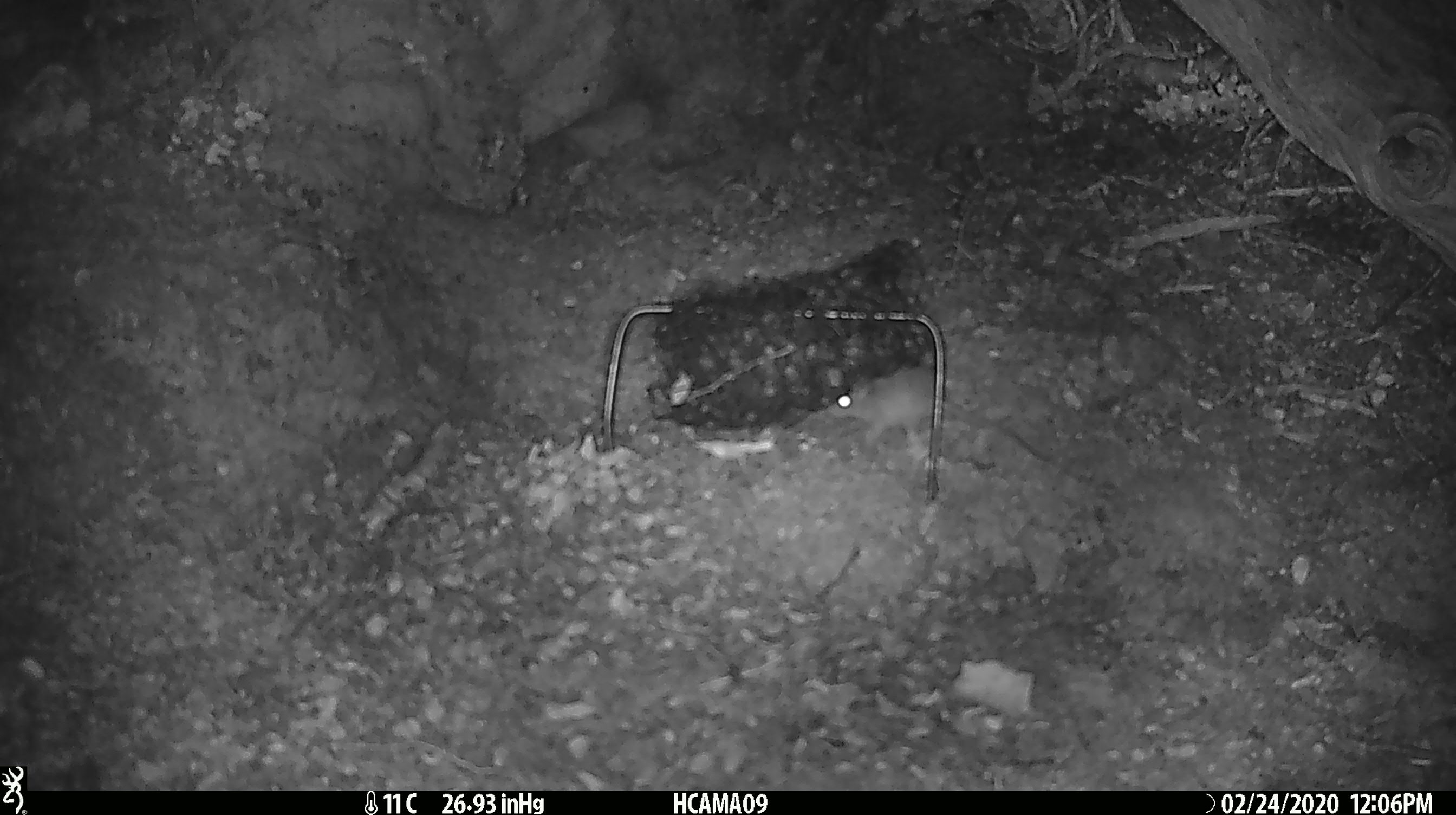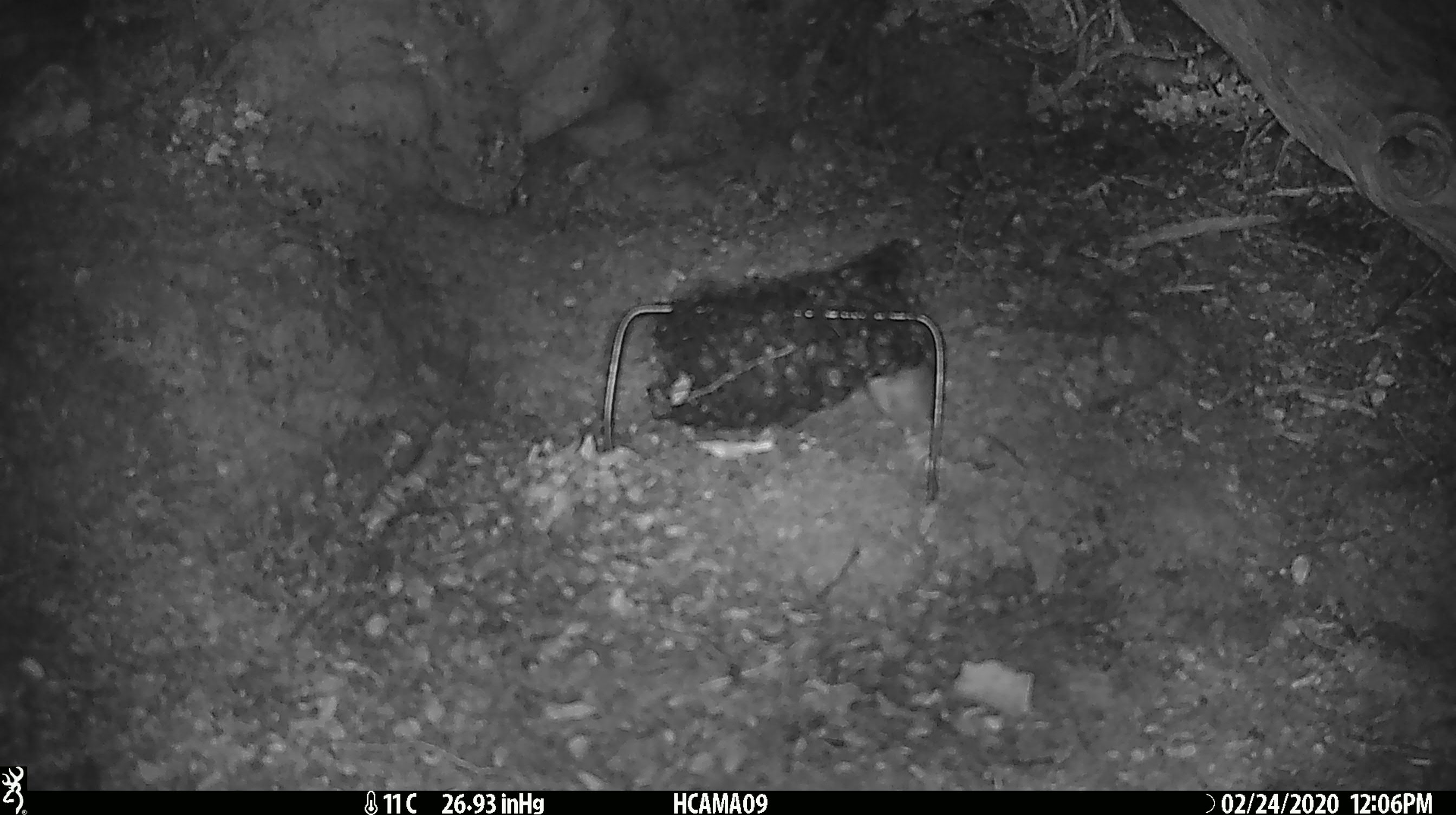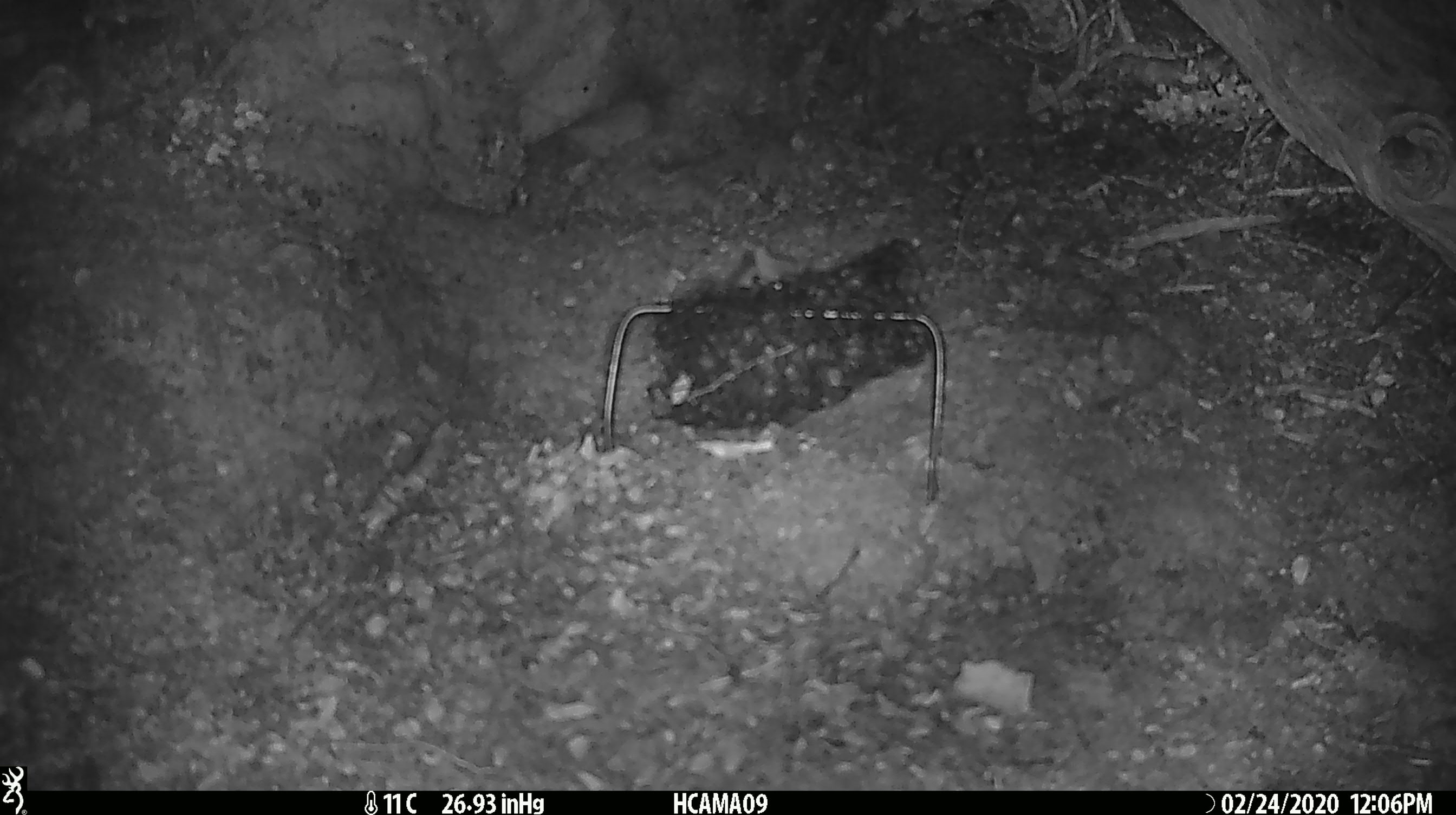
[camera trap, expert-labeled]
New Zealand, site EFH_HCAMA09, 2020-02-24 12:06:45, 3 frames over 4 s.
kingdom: Animalia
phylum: Chordata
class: Mammalia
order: Rodentia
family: Muridae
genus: Mus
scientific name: Mus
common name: mouse